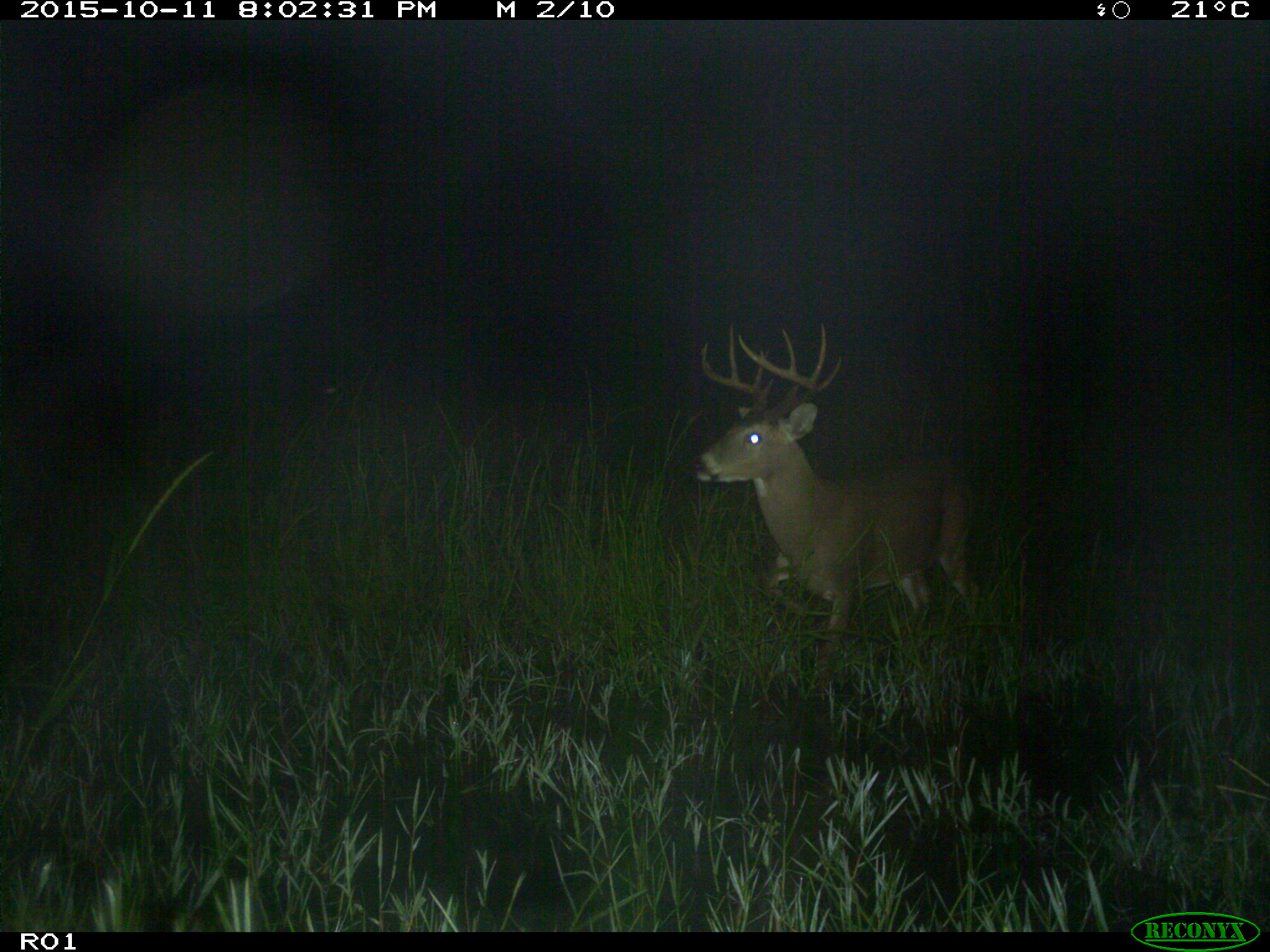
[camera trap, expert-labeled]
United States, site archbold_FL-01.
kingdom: Animalia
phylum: Chordata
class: Mammalia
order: Artiodactyla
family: Cervidae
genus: Odocoileus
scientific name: Odocoileus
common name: deer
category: unidentified deer